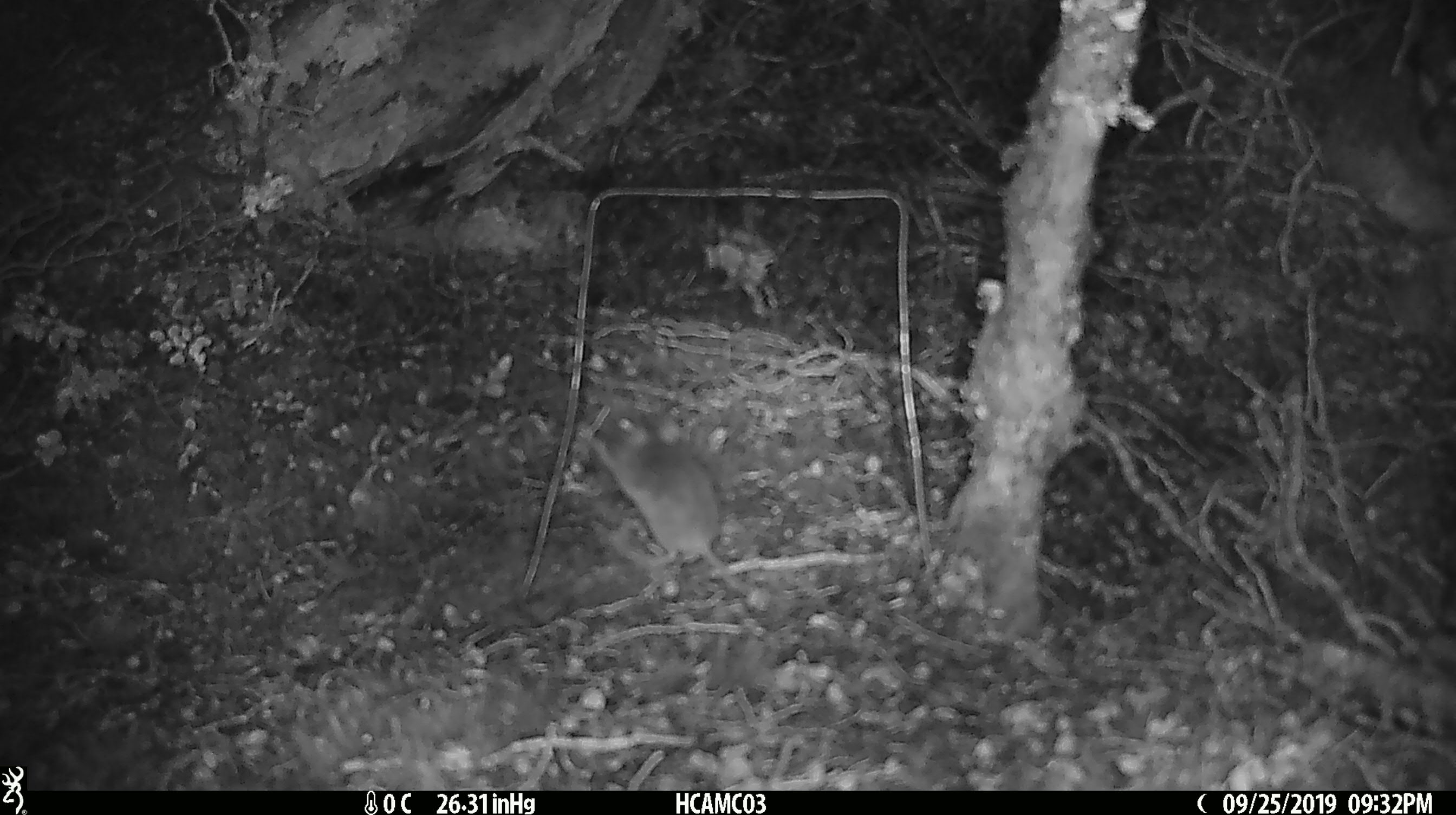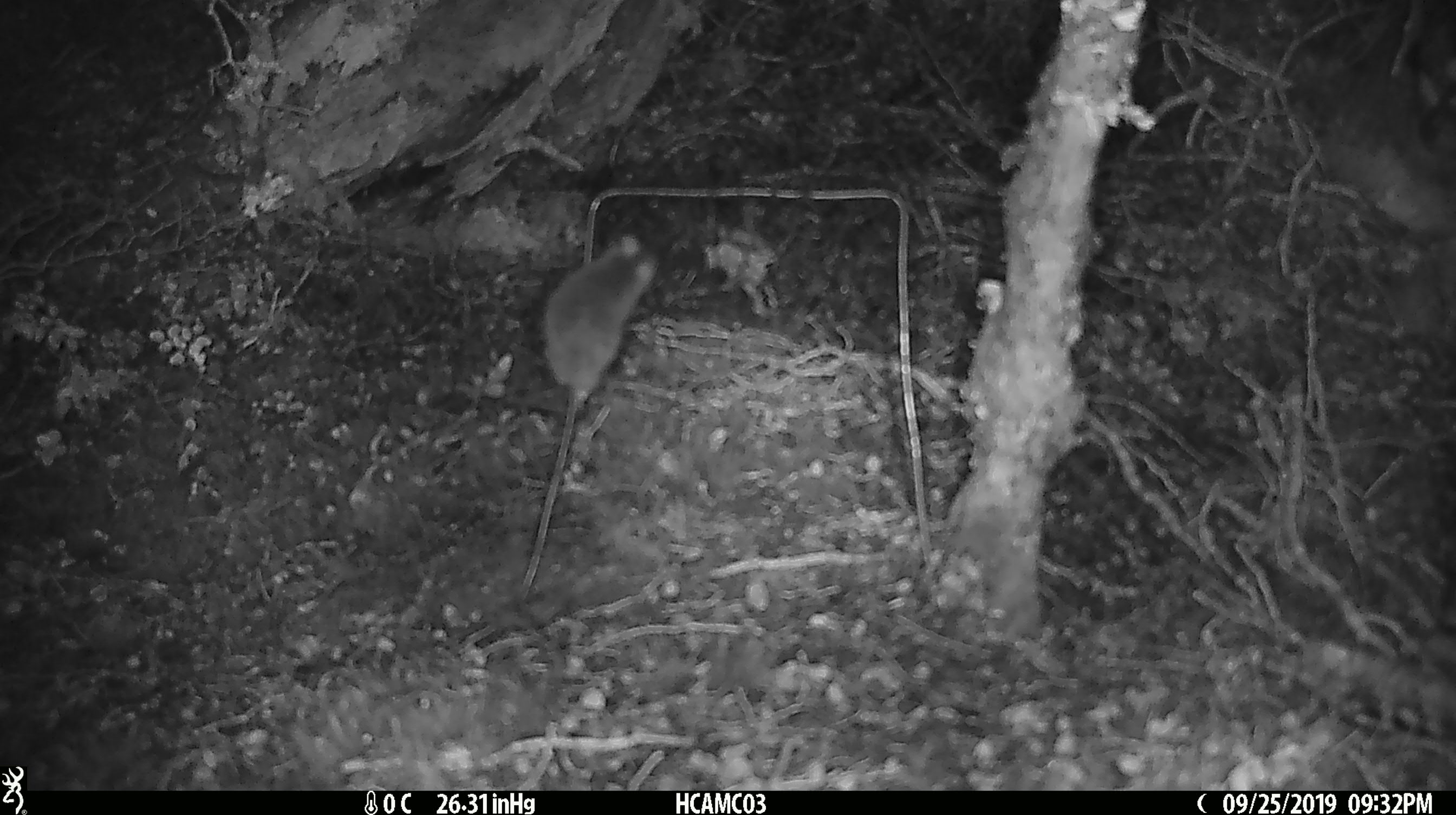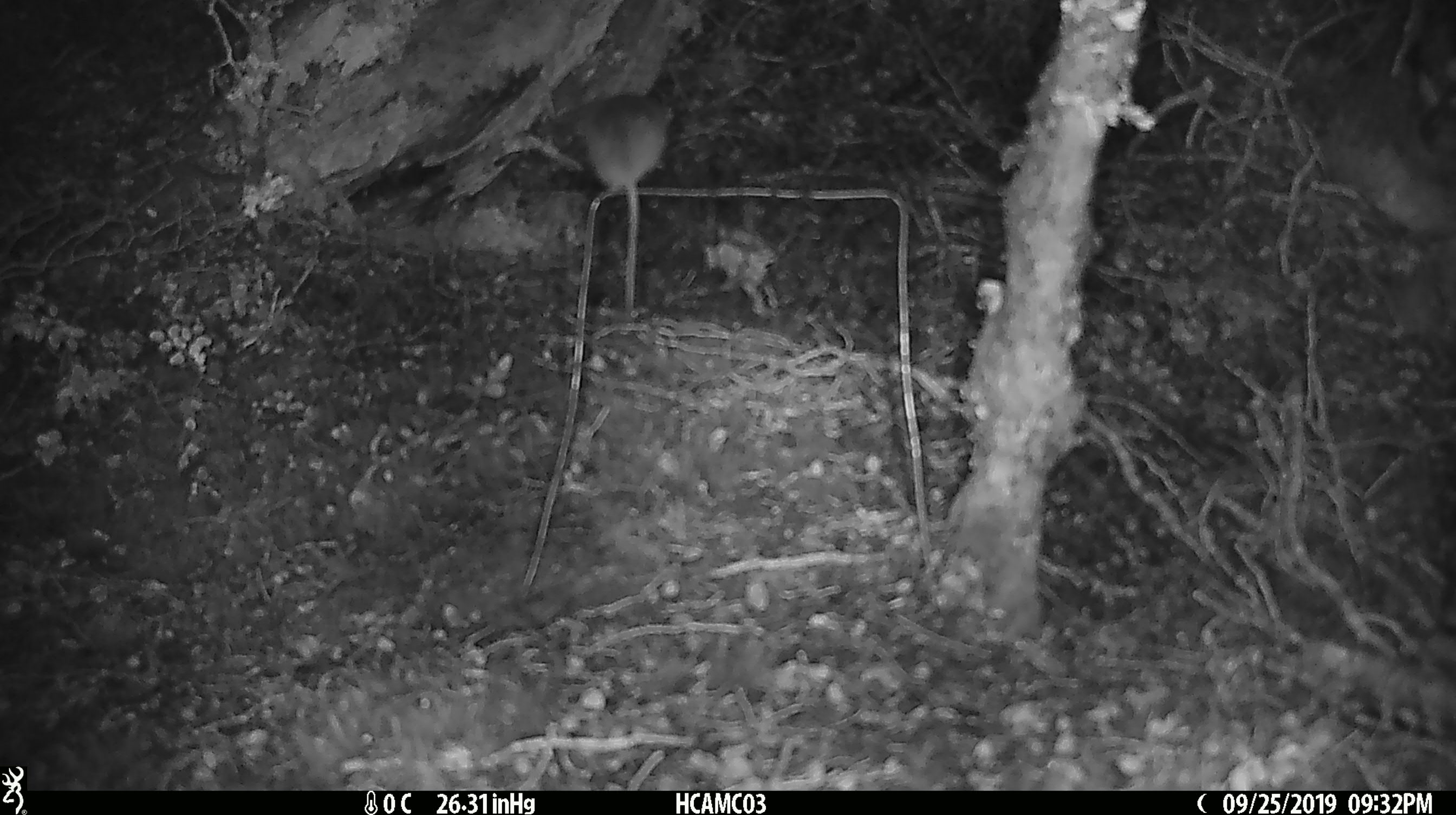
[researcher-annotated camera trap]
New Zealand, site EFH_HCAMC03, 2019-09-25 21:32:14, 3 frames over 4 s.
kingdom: Animalia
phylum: Chordata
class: Mammalia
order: Rodentia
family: Muridae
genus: Mus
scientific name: Mus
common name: mouse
Mouse (Mus).